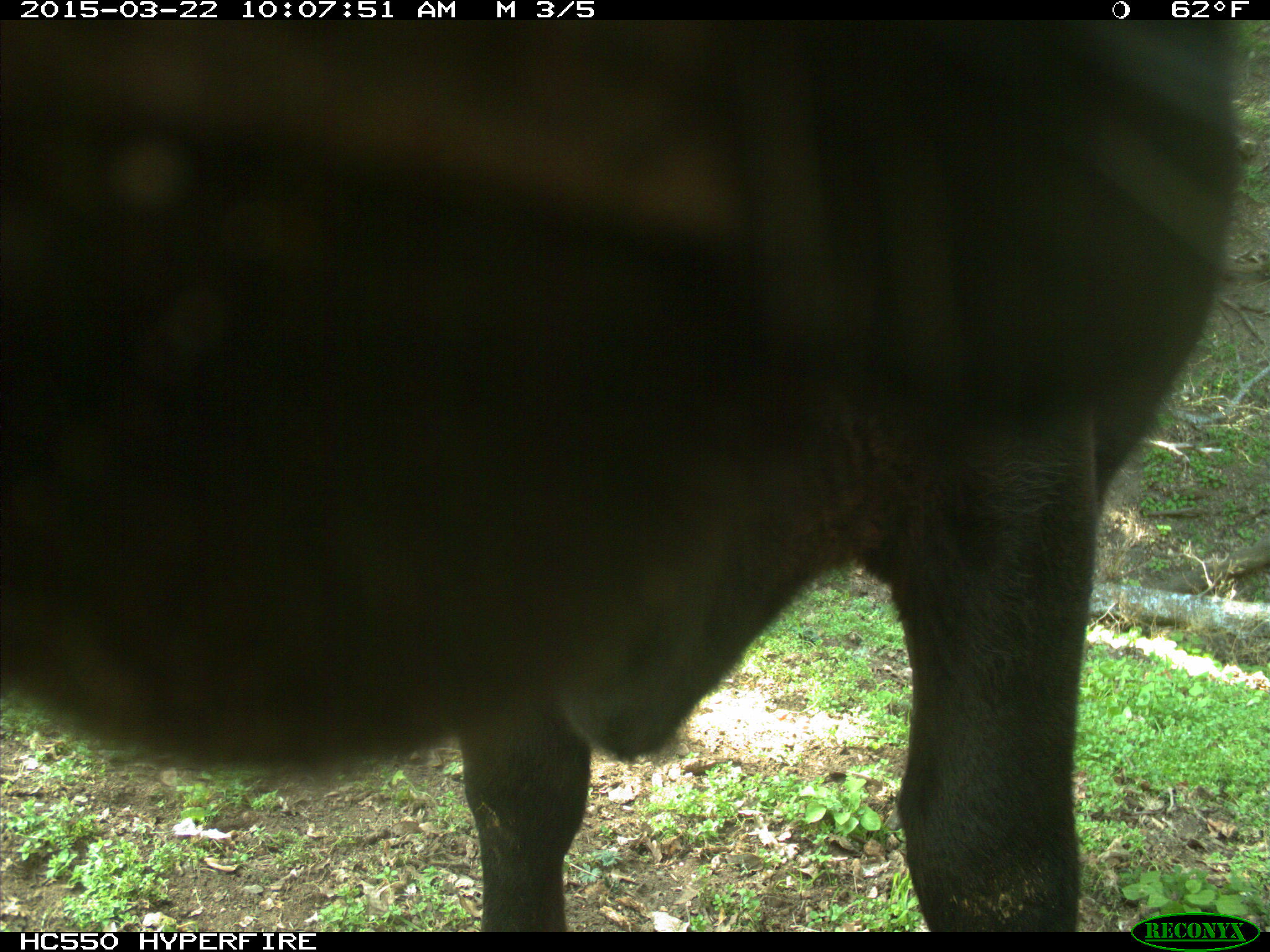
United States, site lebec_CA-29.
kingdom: Animalia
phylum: Chordata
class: Mammalia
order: Artiodactyla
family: Bovidae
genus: Bos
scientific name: Bos taurus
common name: domestic cow